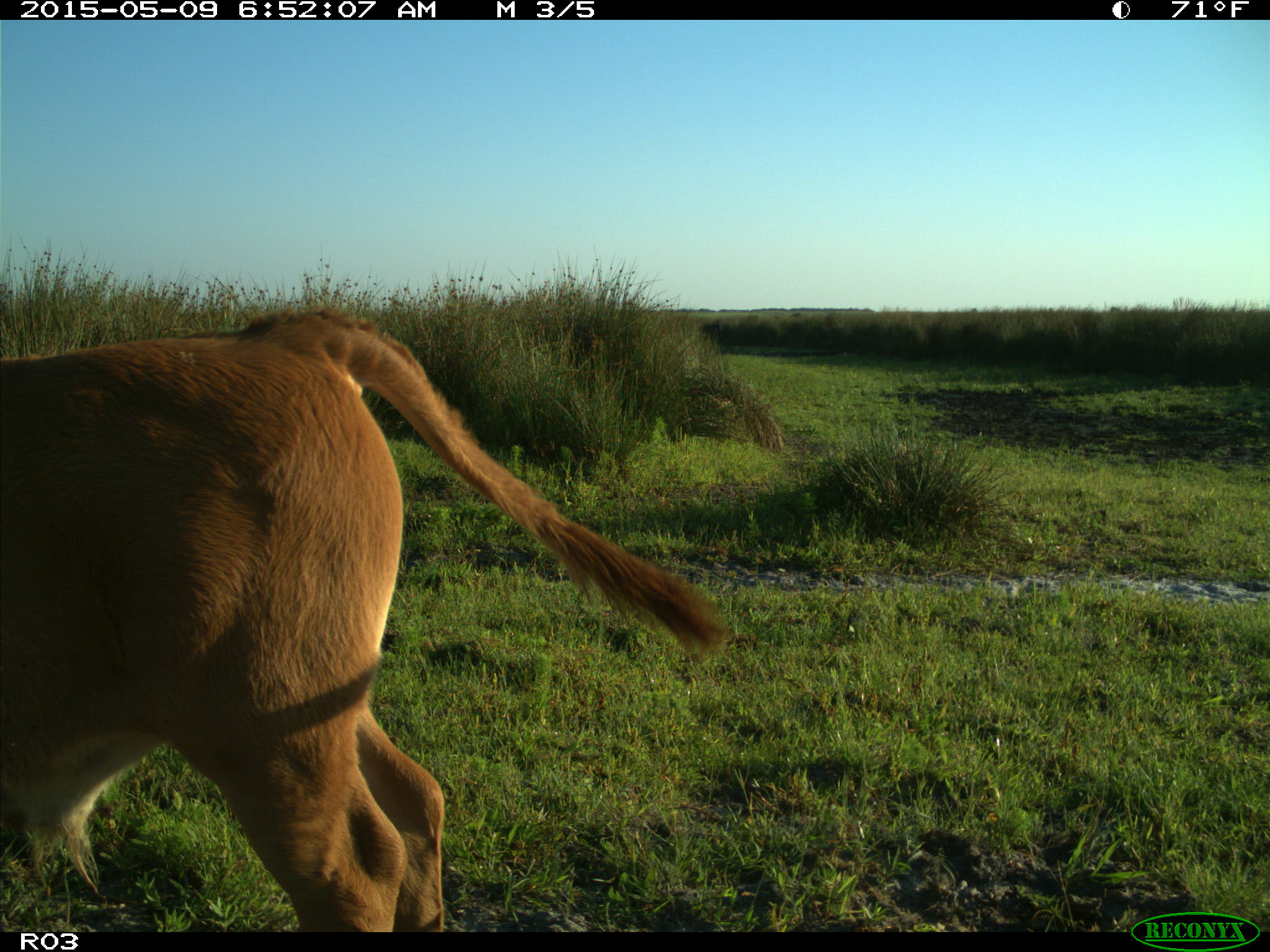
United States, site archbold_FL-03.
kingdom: Animalia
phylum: Chordata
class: Mammalia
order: Artiodactyla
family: Bovidae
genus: Bos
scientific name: Bos taurus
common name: domestic cow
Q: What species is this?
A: Bos taurus (domestic cow).